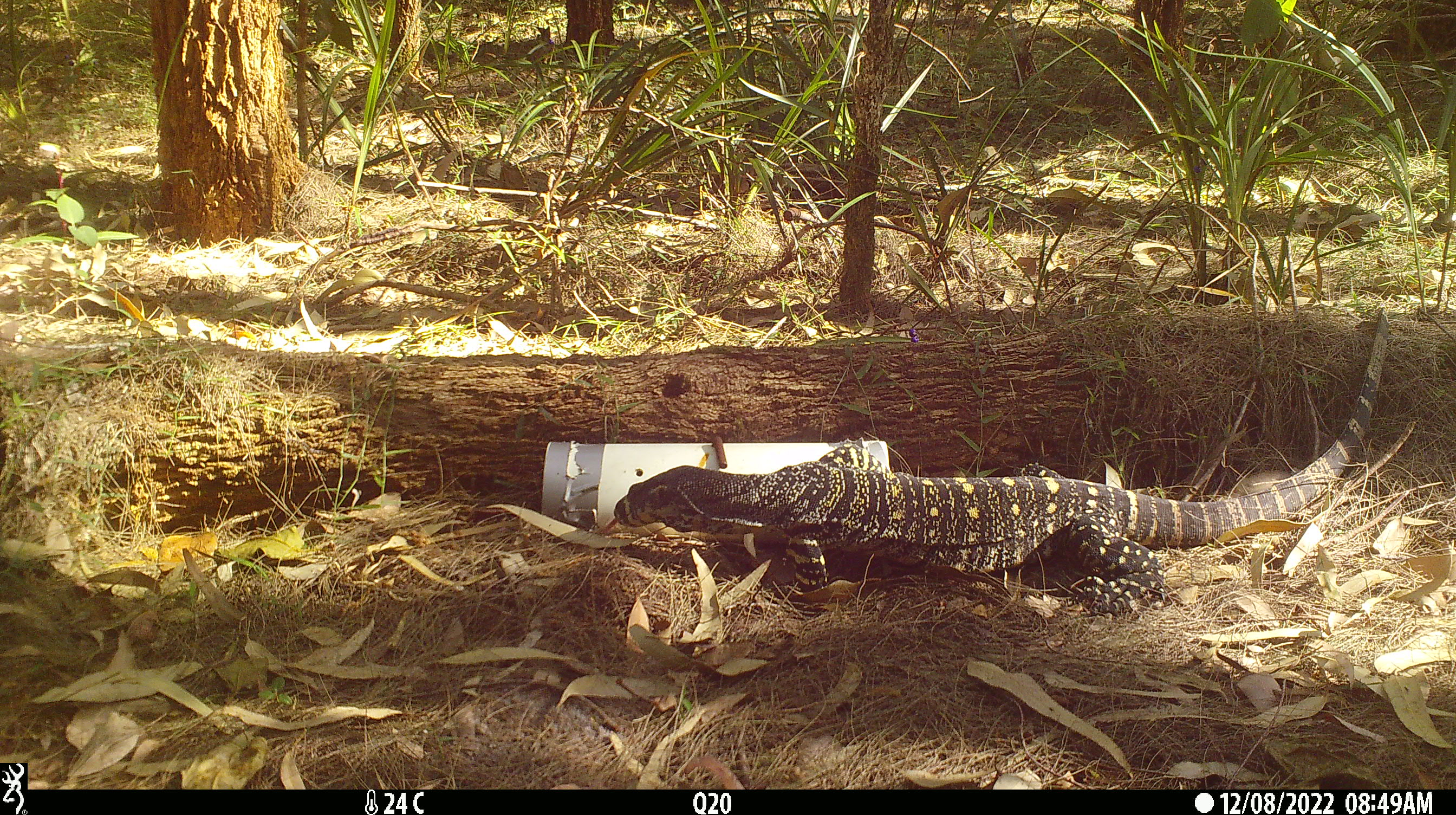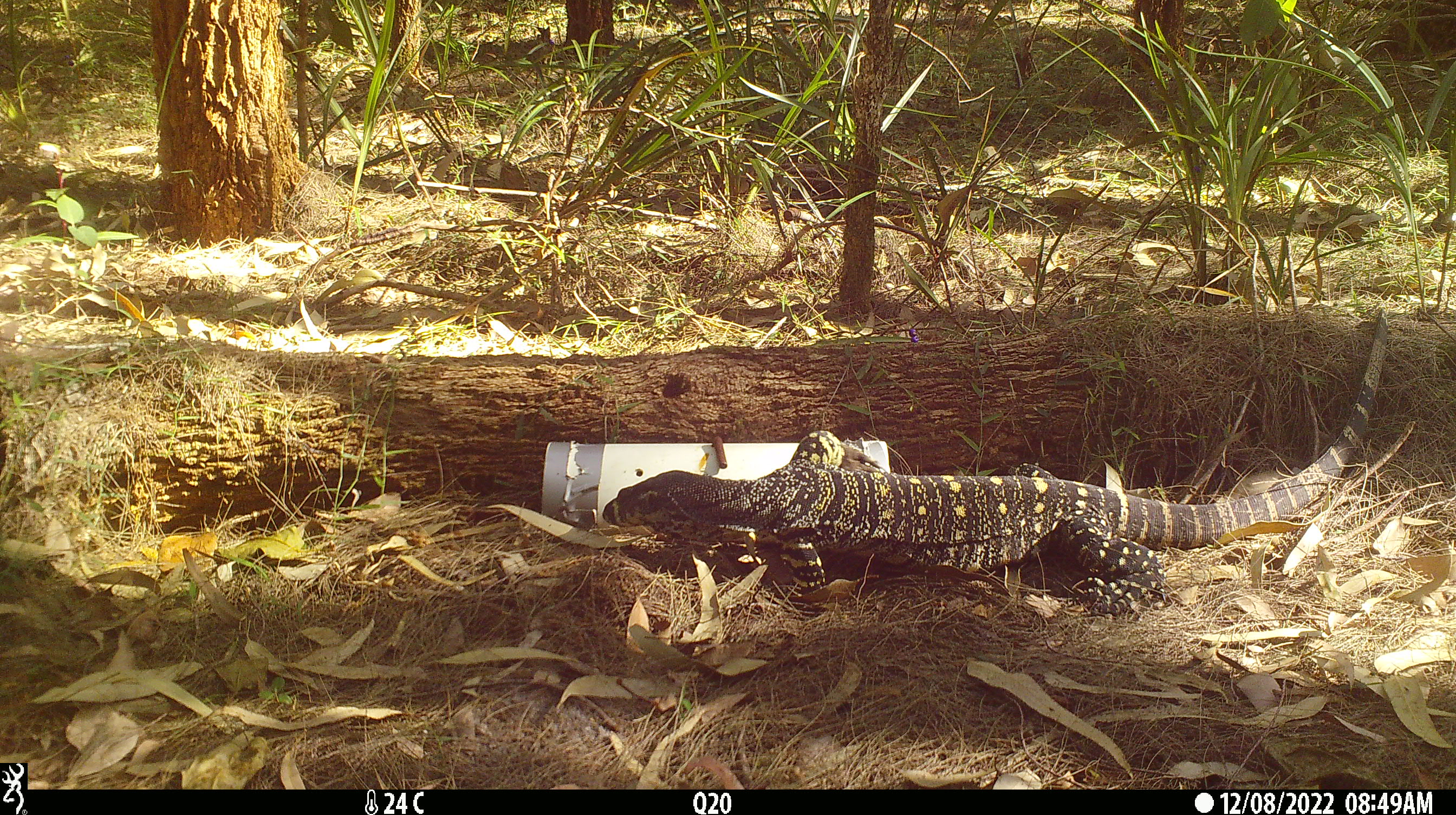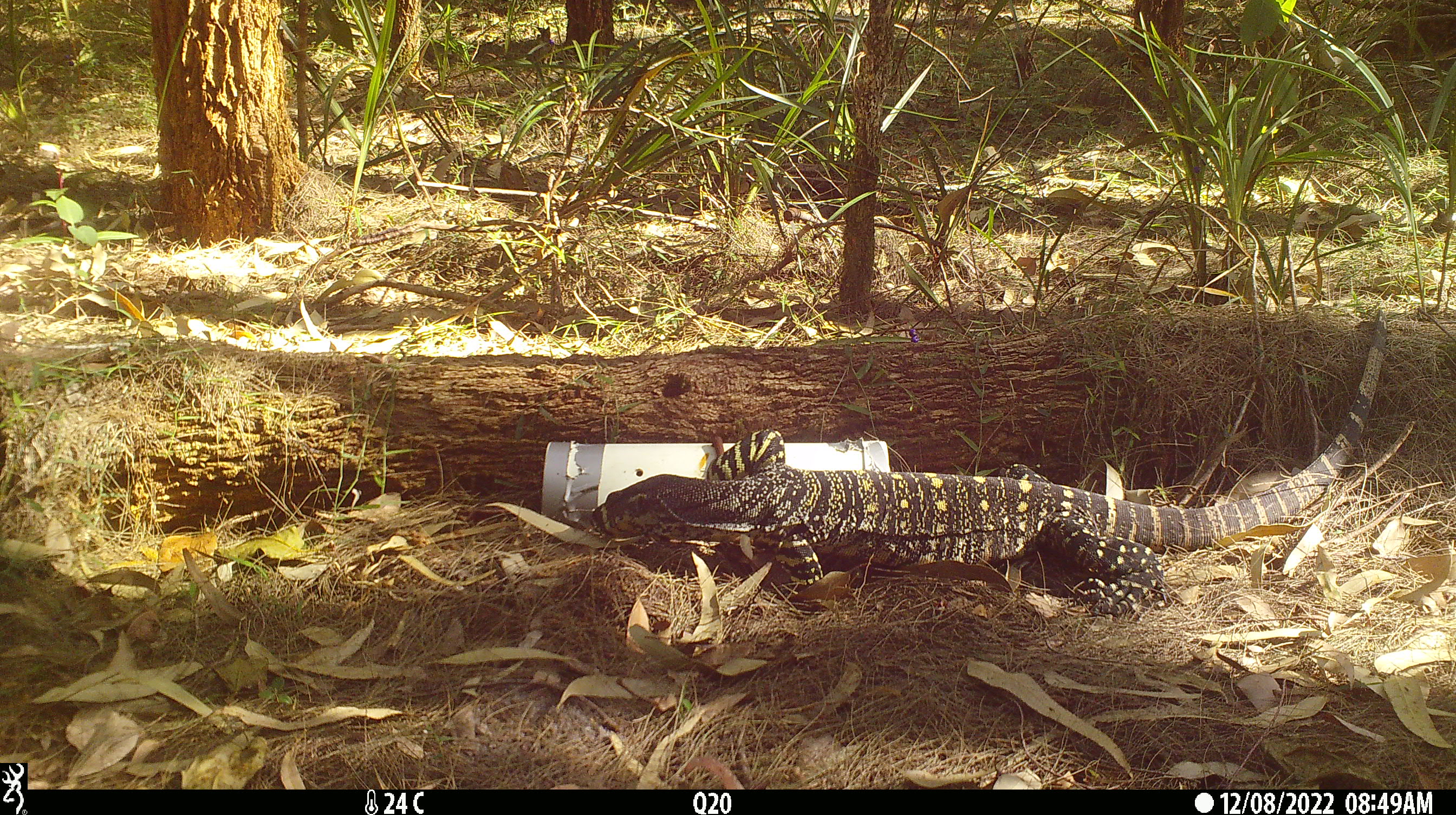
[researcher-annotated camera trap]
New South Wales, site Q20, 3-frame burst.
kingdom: Animalia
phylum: Chordata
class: Reptilia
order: Squamata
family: Varanidae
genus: Varanus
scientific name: Varanus varius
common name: lace monitor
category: goanna